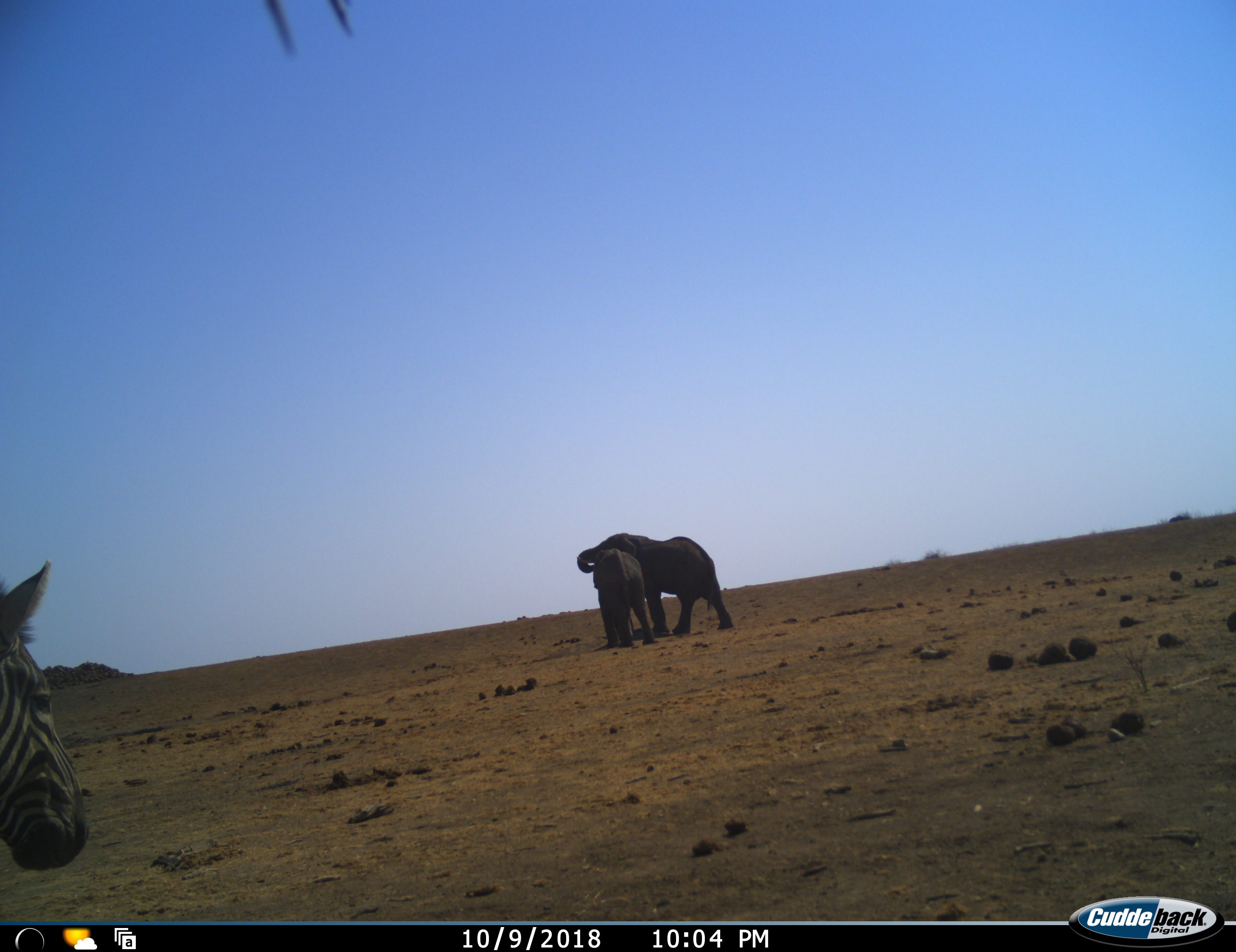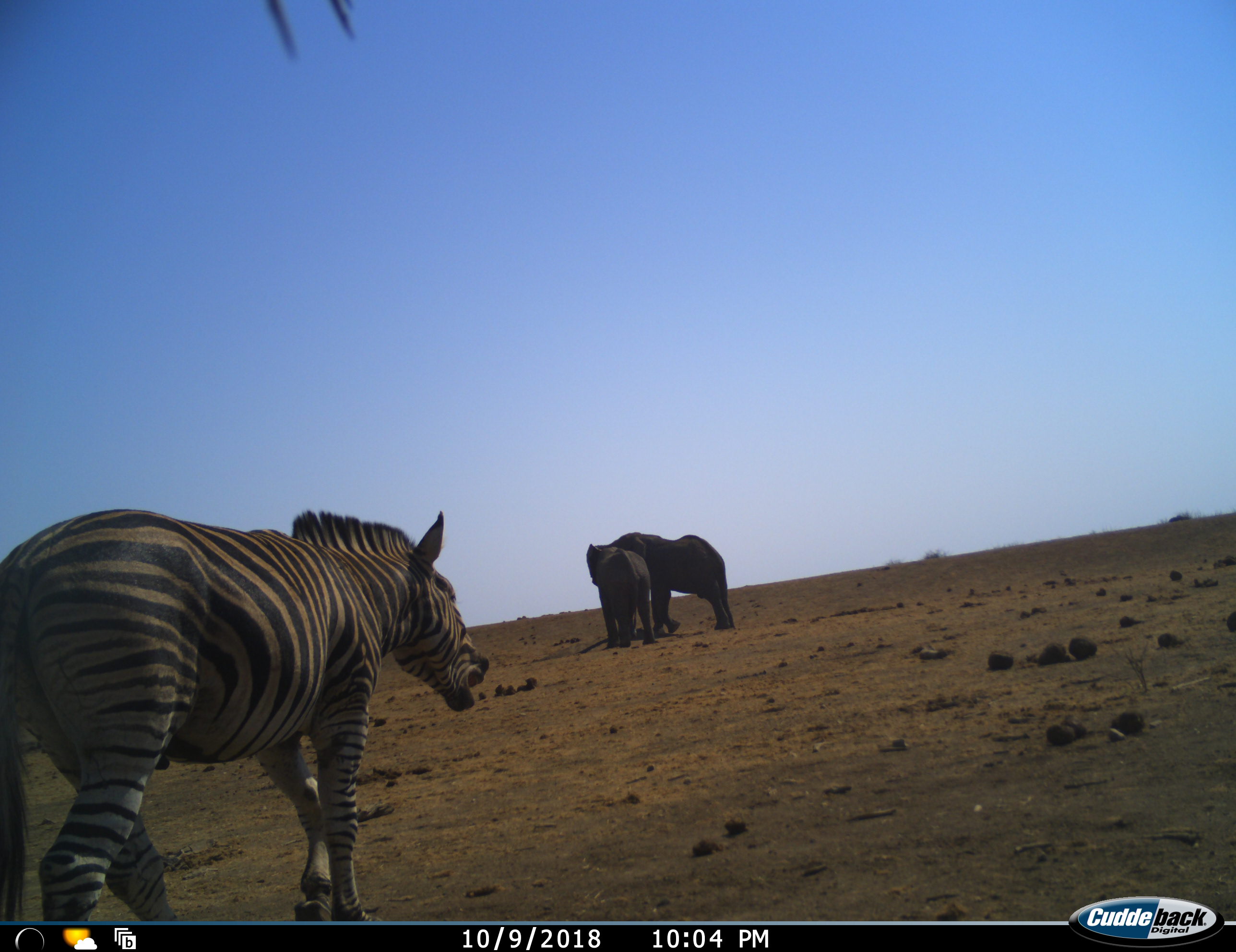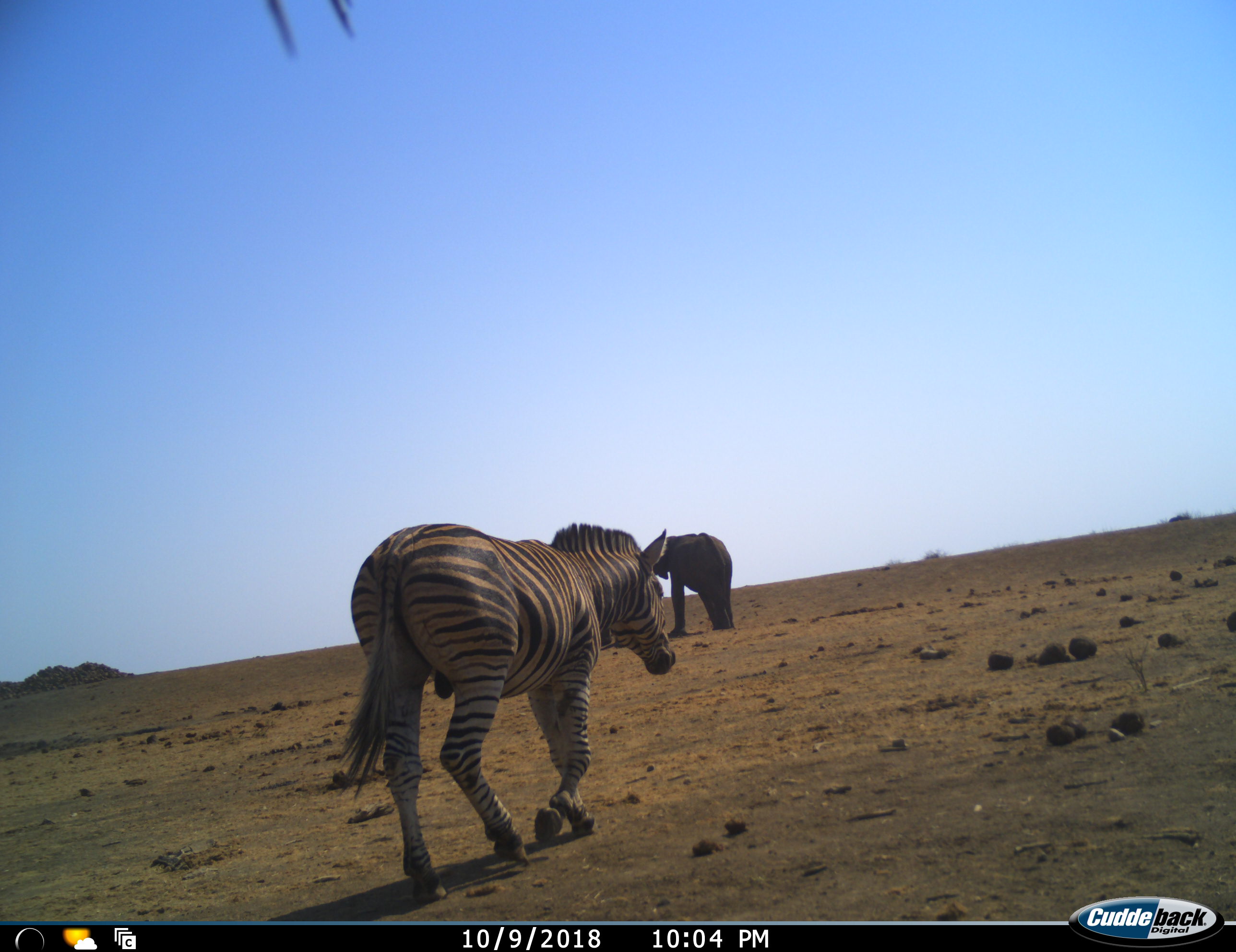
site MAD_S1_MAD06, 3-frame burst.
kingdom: Animalia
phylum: Chordata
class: Mammalia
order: Proboscidea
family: Elephantidae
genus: Loxodonta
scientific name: Loxodonta africana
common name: african bush elephant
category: elephant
Elephant (african bush elephant) (Loxodonta africana), count 2. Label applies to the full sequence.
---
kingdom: Animalia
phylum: Chordata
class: Mammalia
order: Perissodactyla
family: Equidae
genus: Equus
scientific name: Equus quagga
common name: plains zebra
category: zebraplains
Zebraplains (plains zebra) (Equus quagga), count 1. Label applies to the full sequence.